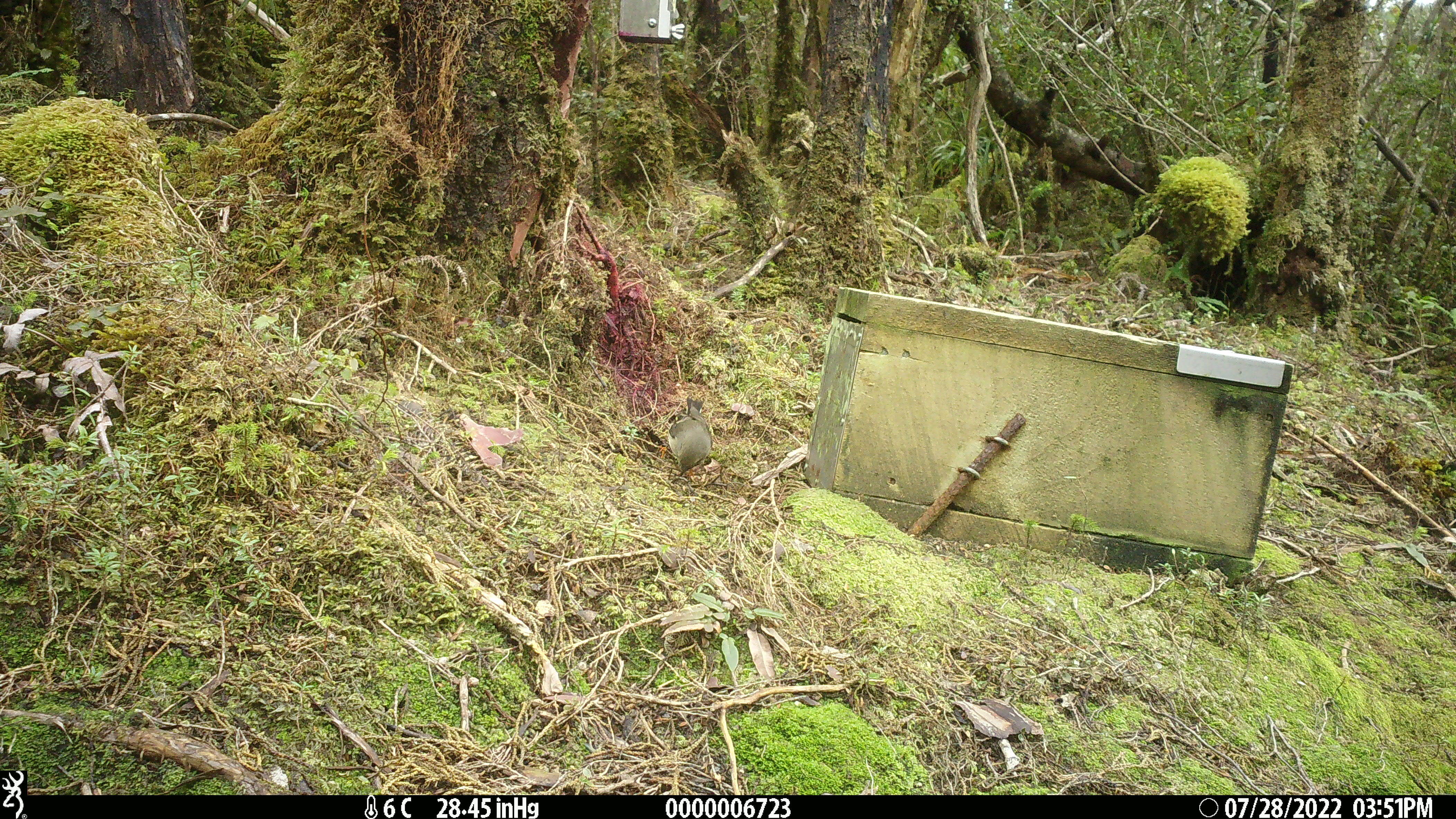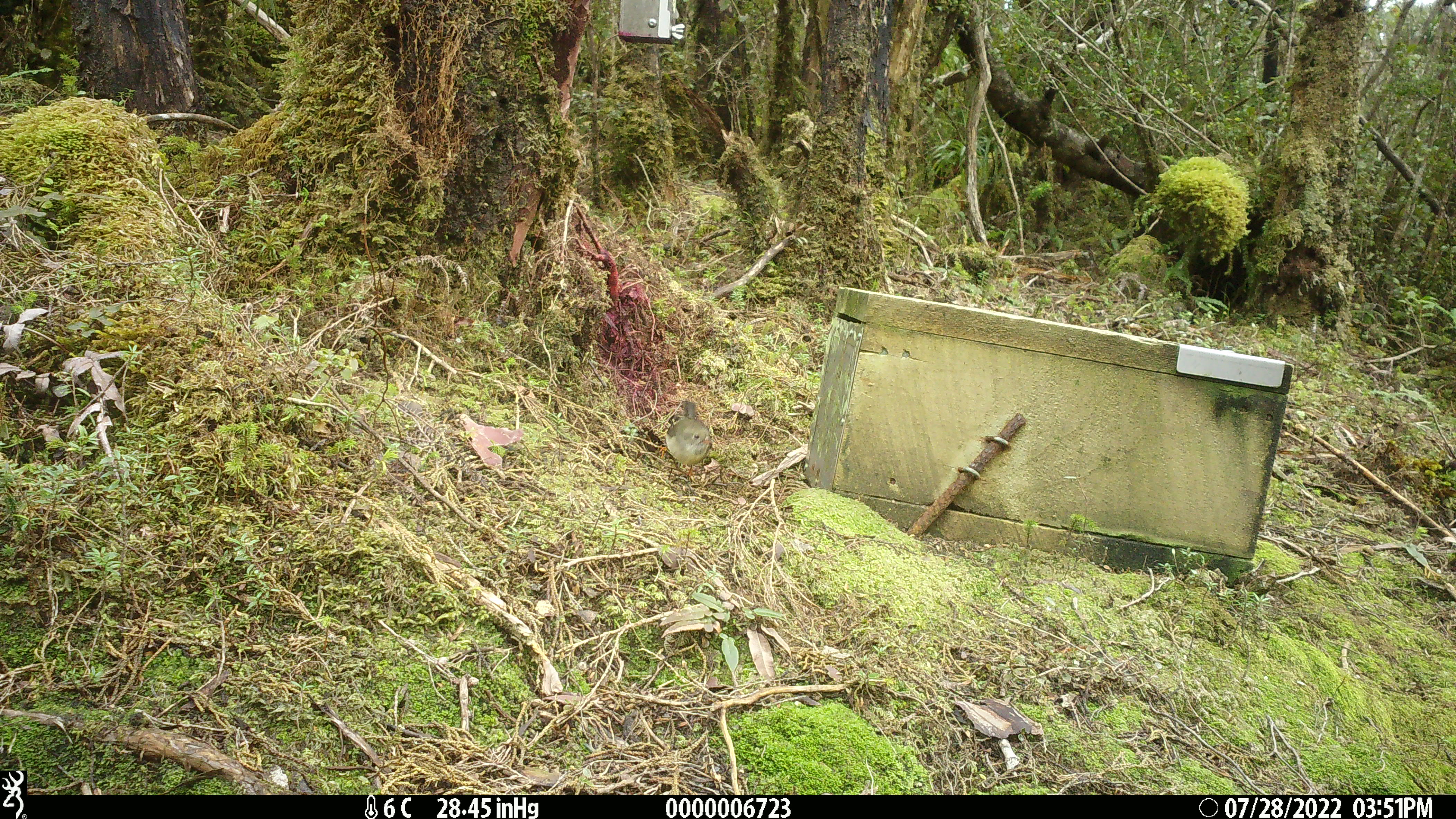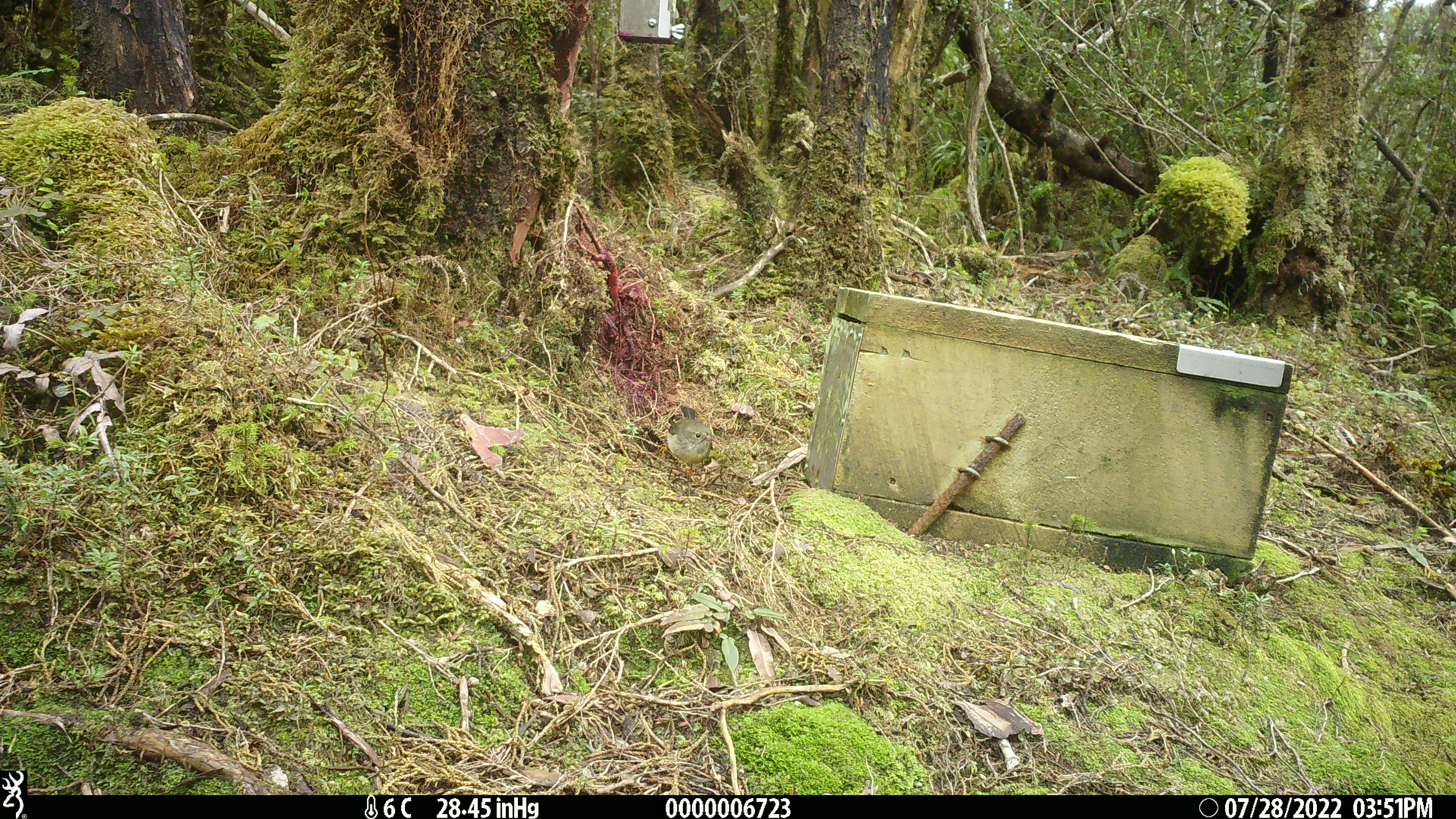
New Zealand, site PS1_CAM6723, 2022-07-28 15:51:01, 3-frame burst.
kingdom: Animalia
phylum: Chordata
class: Aves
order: Passeriformes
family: Petroicidae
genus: Petroica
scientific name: Petroica macrocephala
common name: tomtit